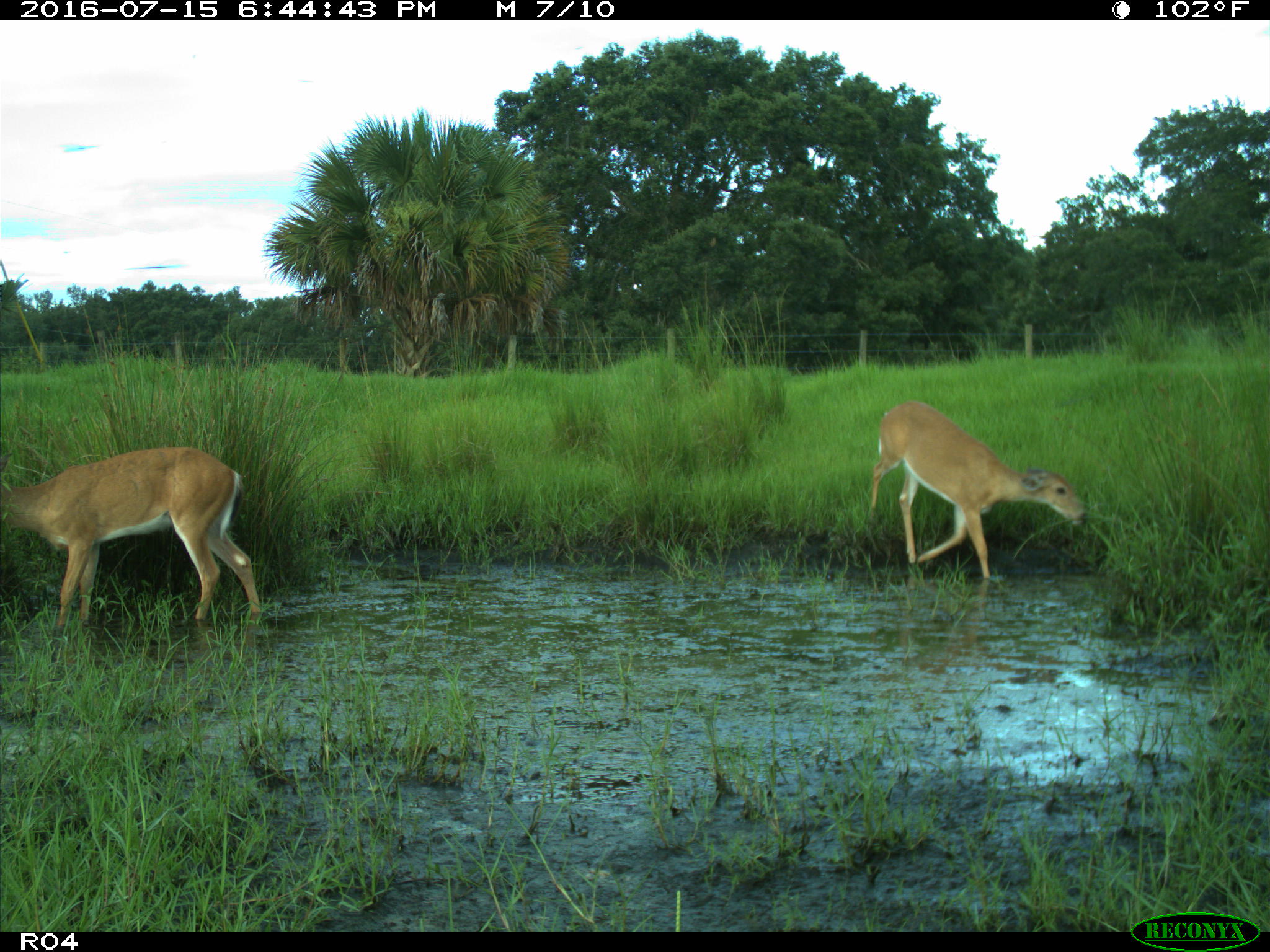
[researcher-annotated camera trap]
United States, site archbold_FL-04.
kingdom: Animalia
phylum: Chordata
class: Mammalia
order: Artiodactyla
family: Cervidae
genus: Odocoileus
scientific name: Odocoileus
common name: deer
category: unidentified deer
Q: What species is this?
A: Unidentified deer (deer) (Odocoileus).